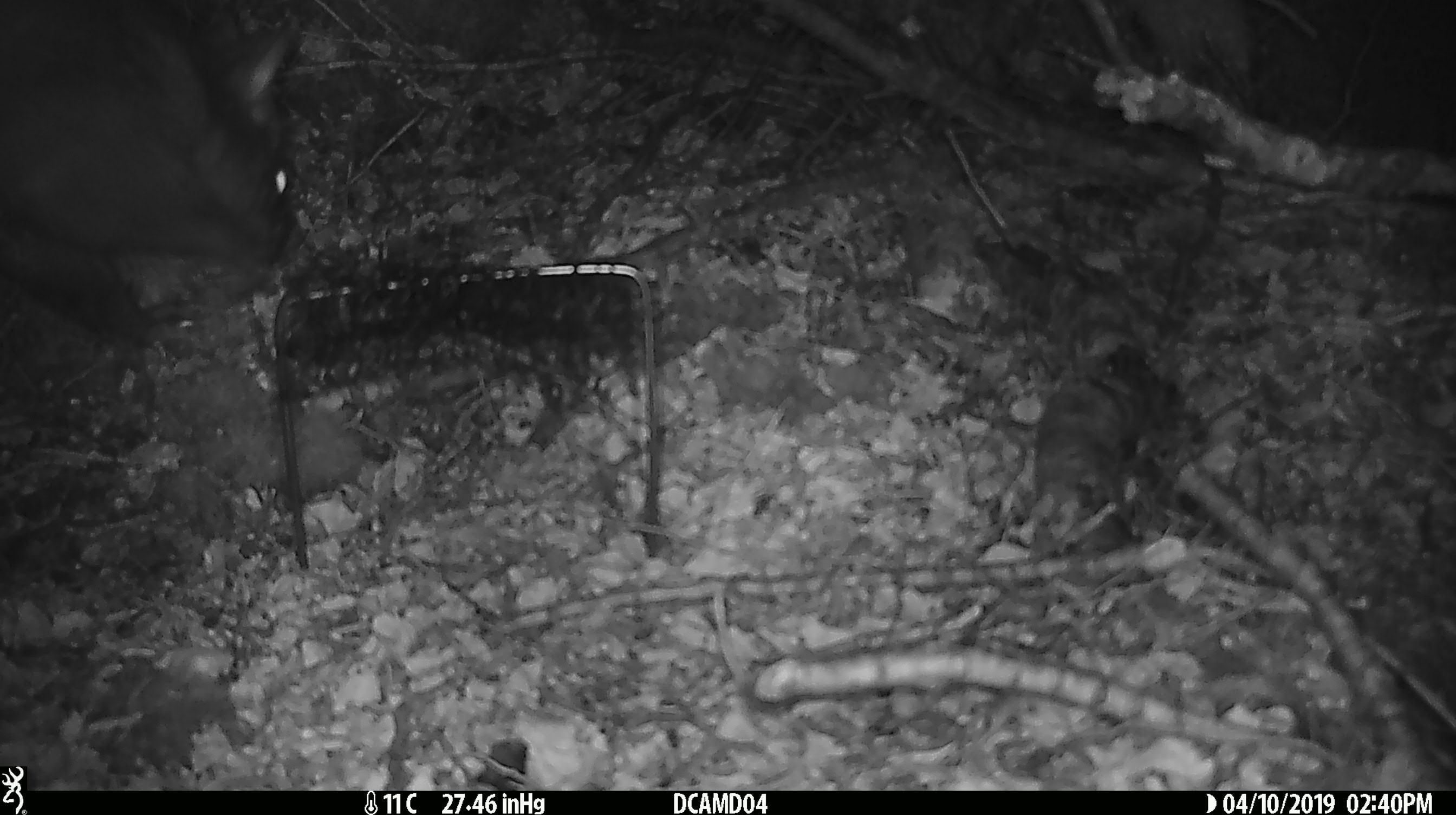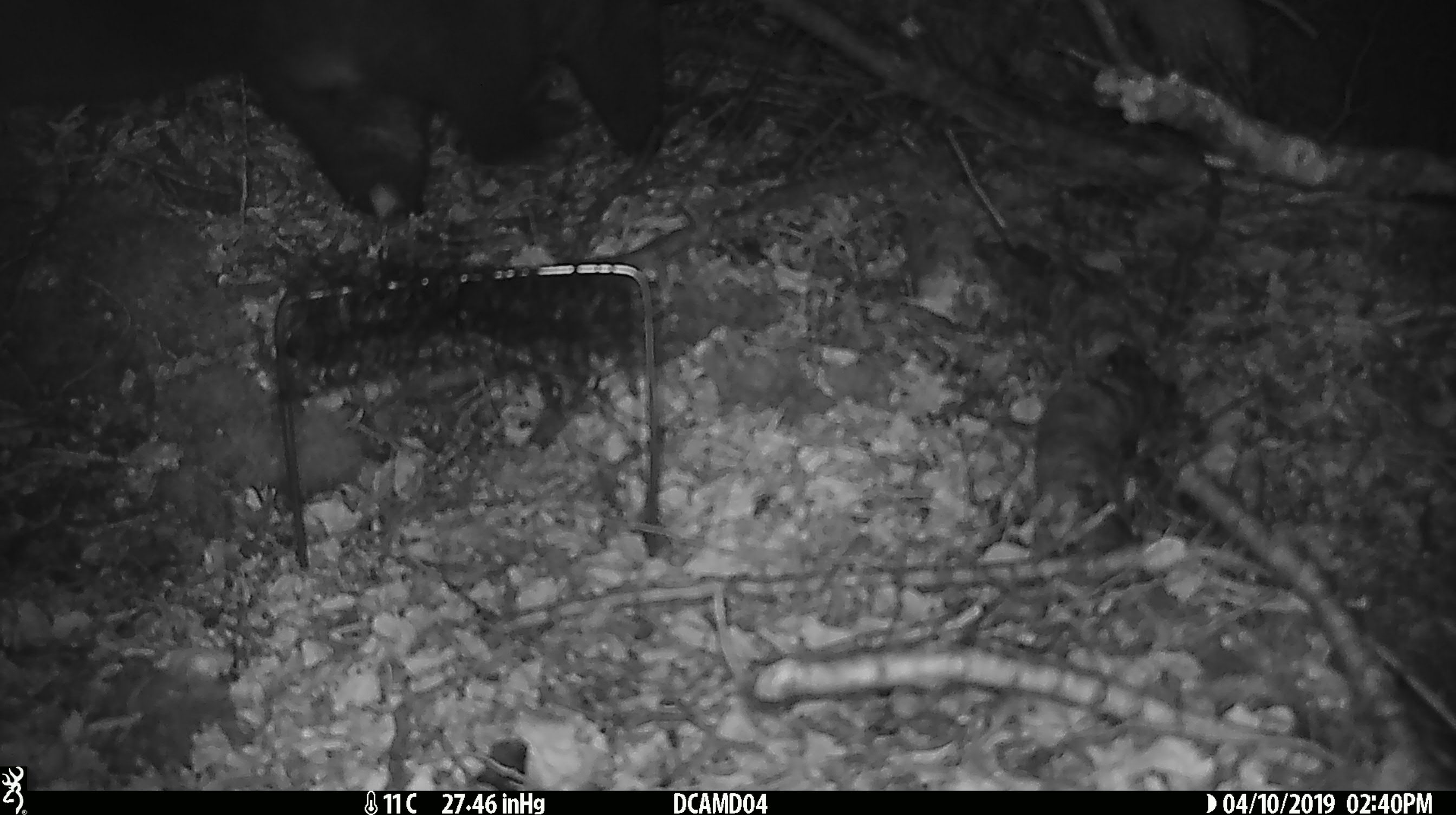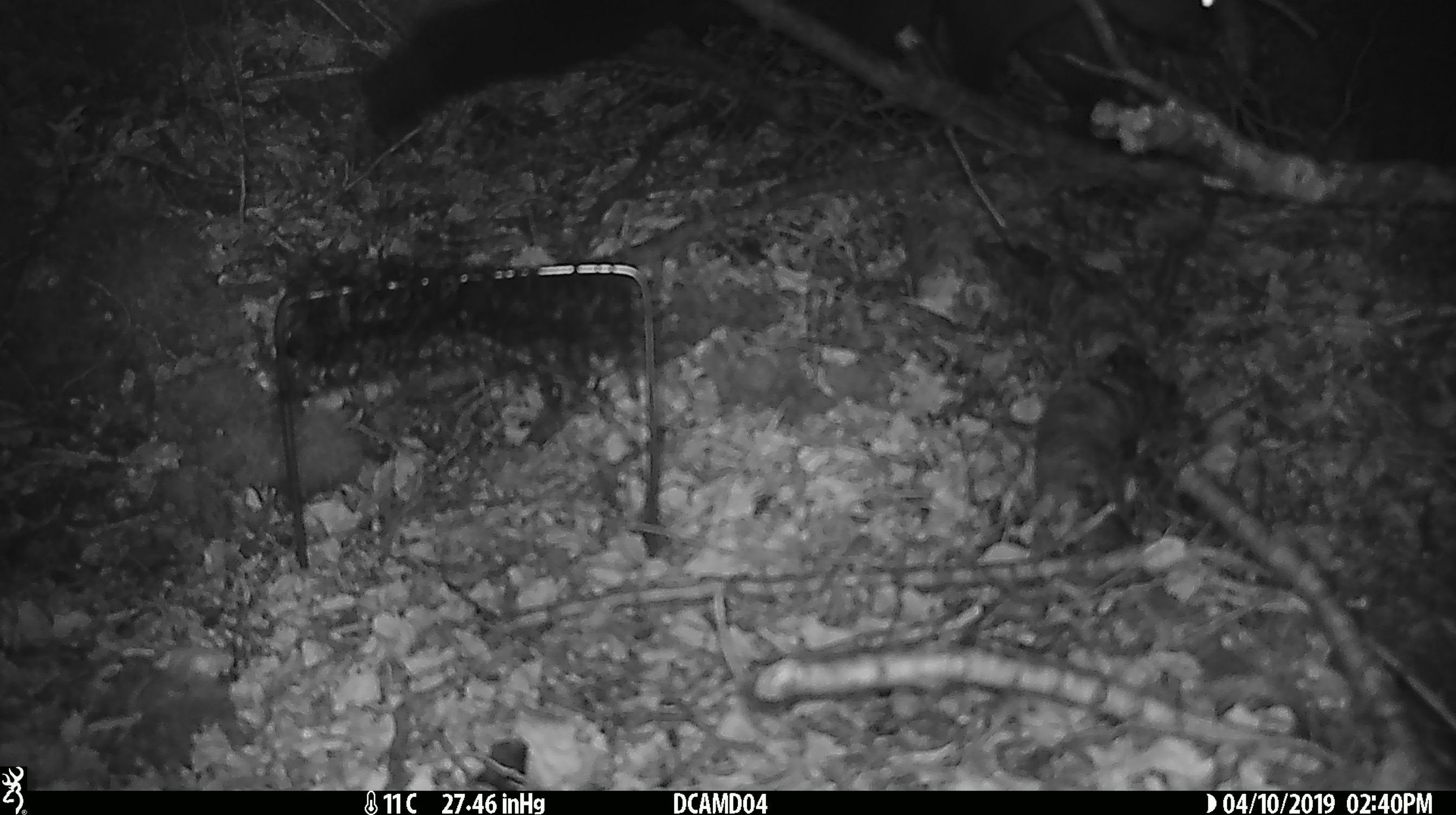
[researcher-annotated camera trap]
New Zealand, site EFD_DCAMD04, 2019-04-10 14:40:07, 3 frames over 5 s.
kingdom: Animalia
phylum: Chordata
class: Mammalia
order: Diprotodontia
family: Phalangeridae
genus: Trichosurus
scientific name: Trichosurus vulpecula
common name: common brushtail possum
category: possum